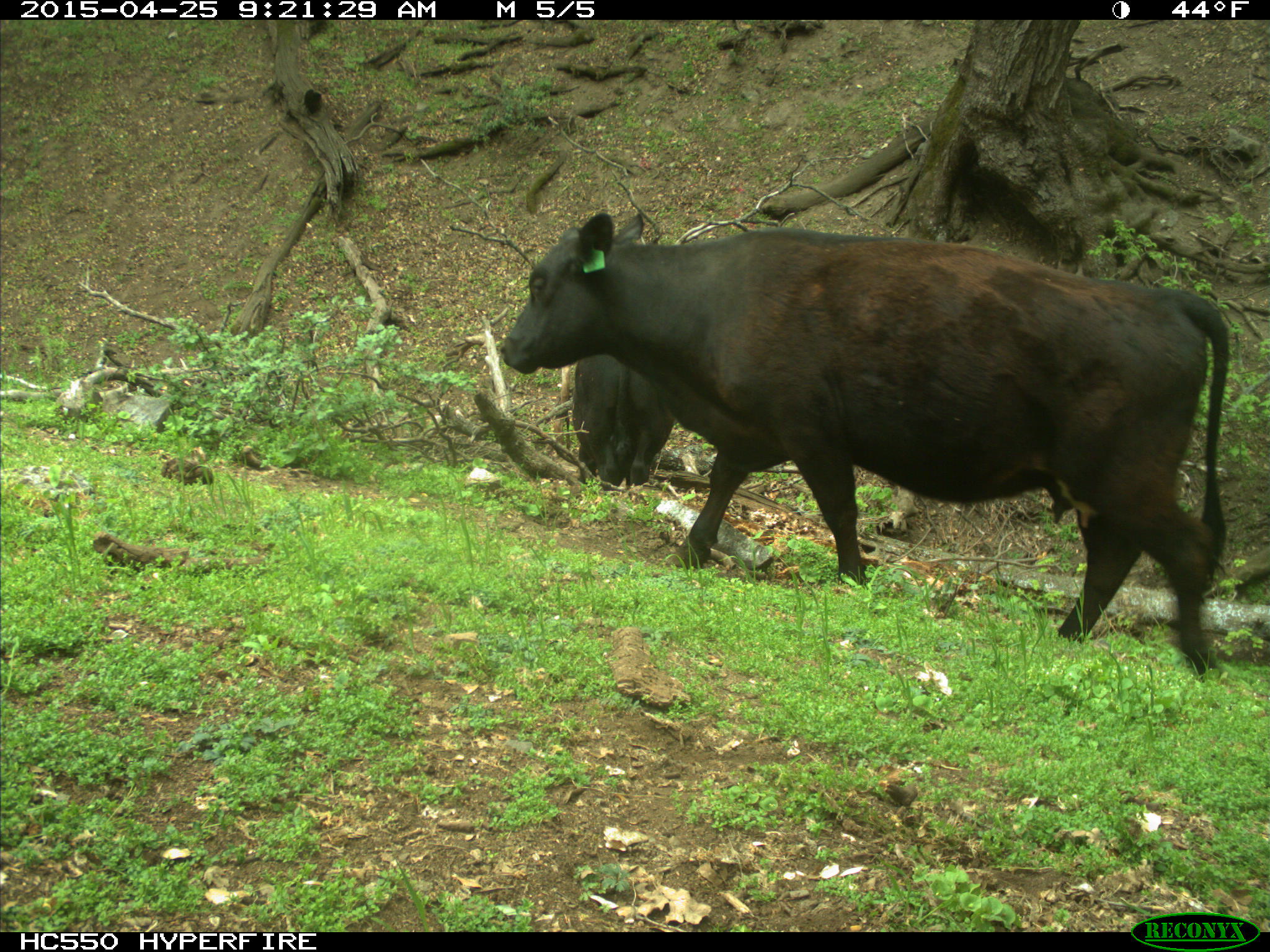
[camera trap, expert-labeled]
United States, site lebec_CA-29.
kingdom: Animalia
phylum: Chordata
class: Mammalia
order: Artiodactyla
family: Bovidae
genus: Bos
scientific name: Bos taurus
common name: domestic cow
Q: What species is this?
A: Bos taurus (domestic cow).